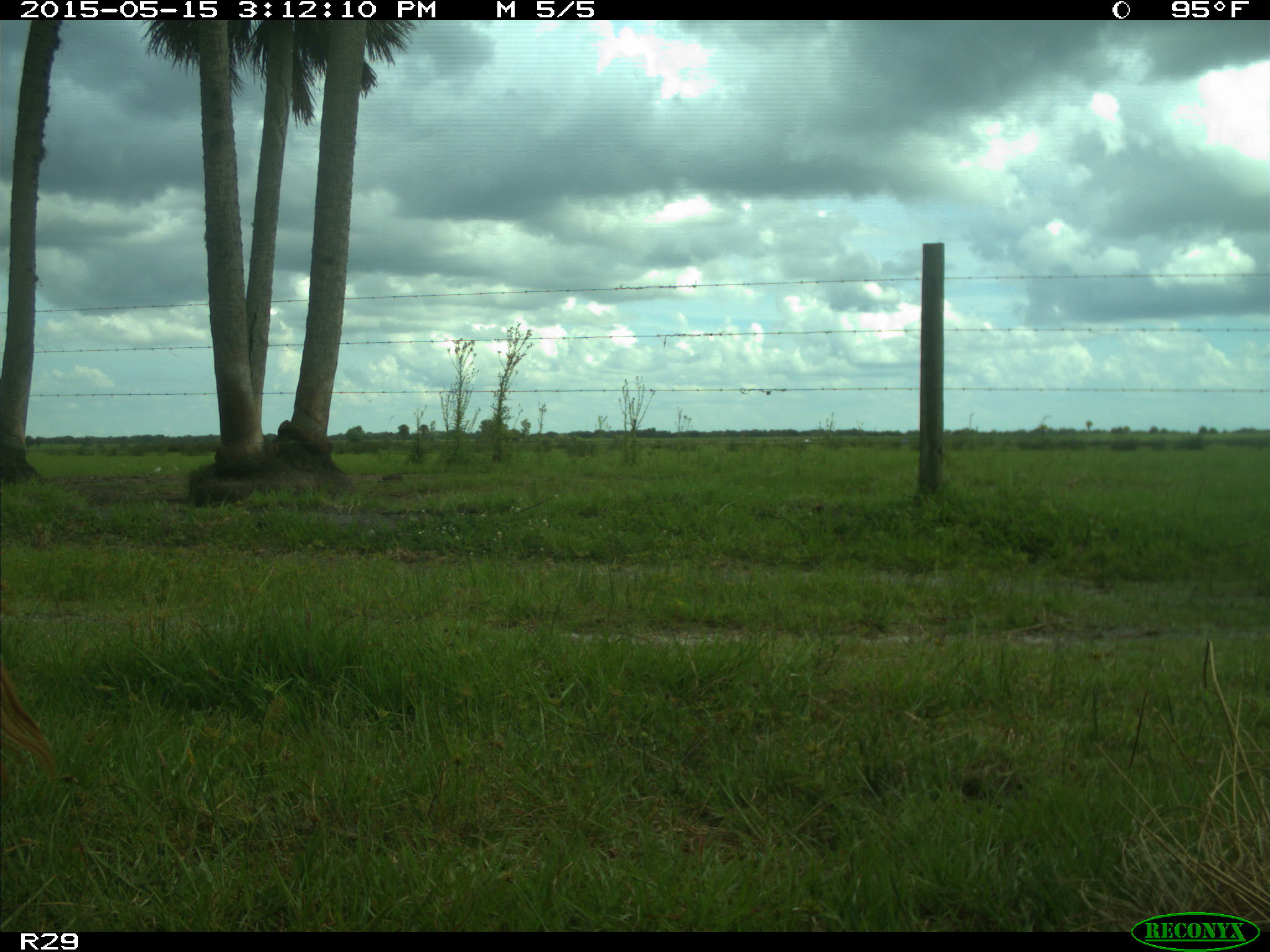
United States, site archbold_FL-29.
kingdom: Animalia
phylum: Chordata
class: Mammalia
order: Artiodactyla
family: Bovidae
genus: Bos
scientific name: Bos taurus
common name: domestic cow